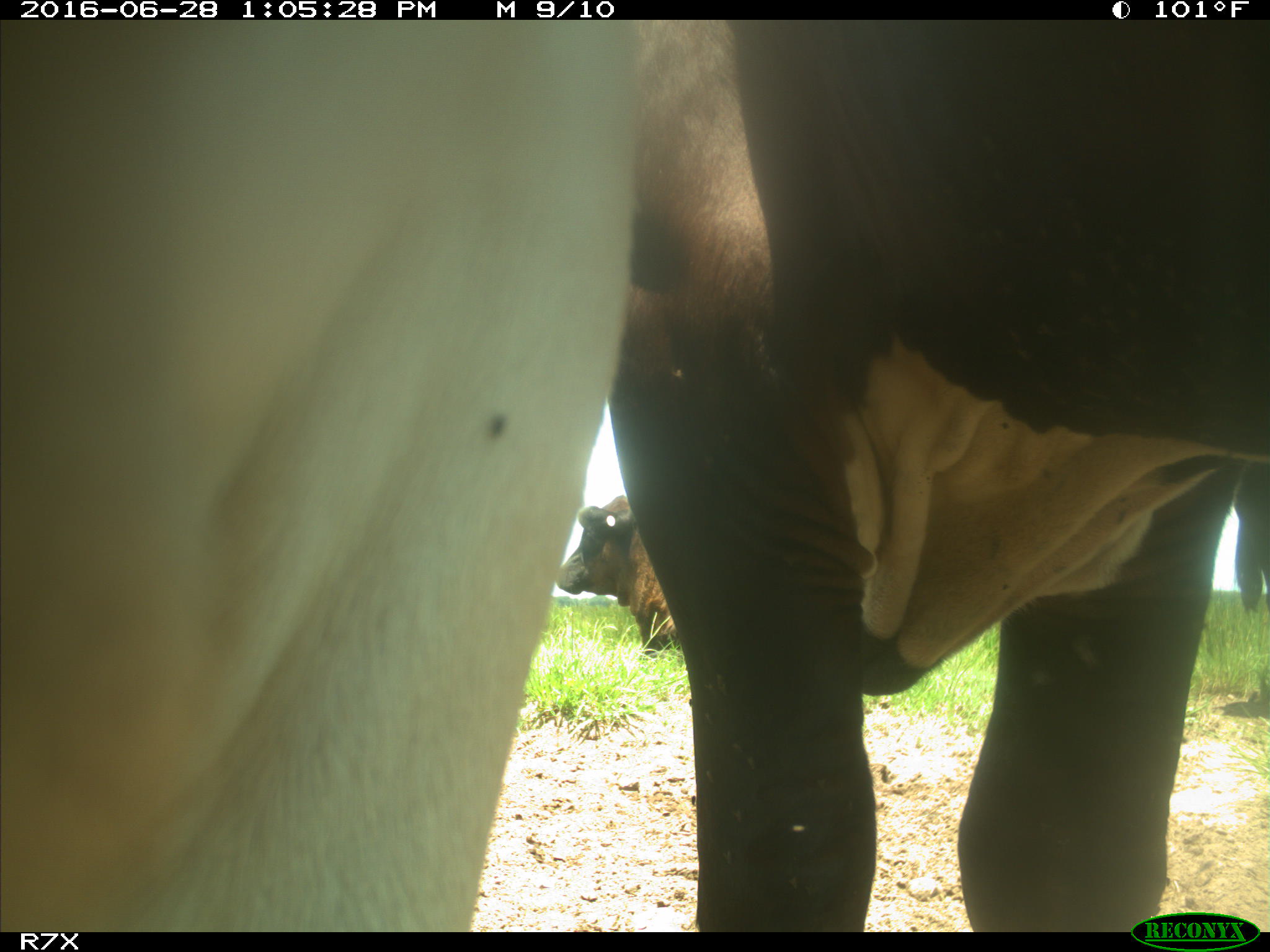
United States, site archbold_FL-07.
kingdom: Animalia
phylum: Chordata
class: Mammalia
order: Artiodactyla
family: Bovidae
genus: Bos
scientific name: Bos taurus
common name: domestic cow